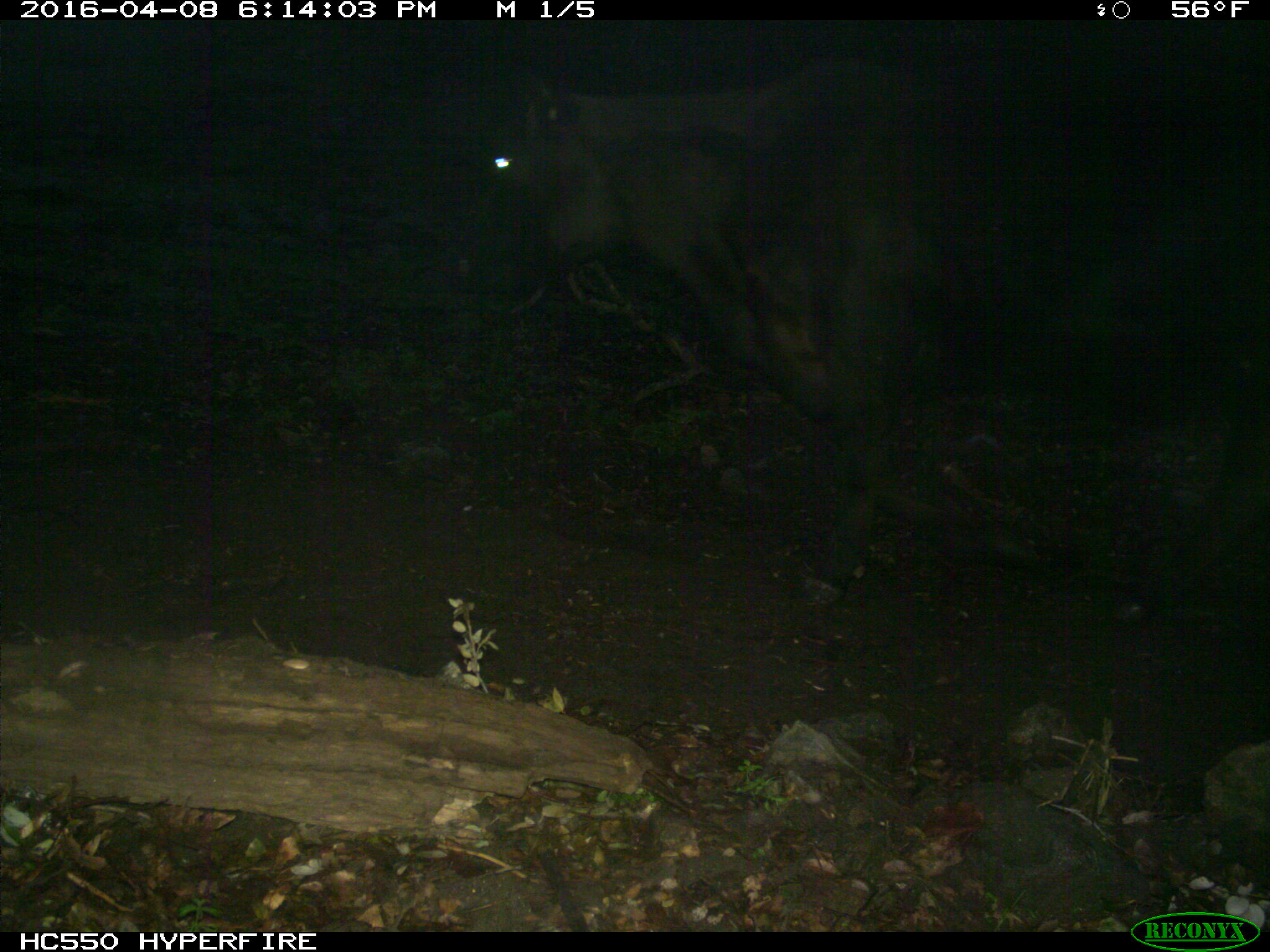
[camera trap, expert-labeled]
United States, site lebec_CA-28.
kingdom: Animalia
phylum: Chordata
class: Mammalia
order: Artiodactyla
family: Bovidae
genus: Bos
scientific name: Bos taurus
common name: domestic cow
Bos taurus (domestic cow).